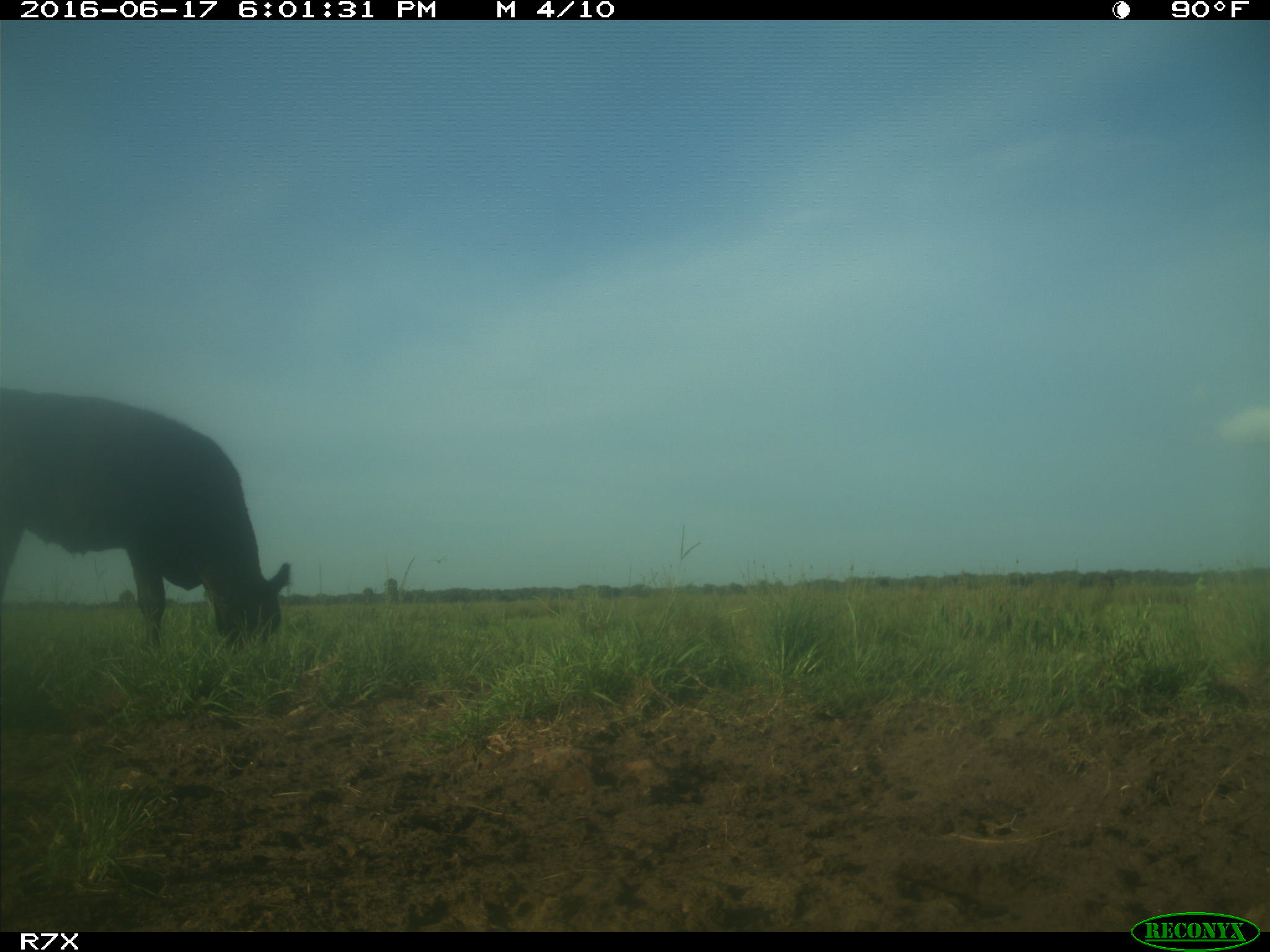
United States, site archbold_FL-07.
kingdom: Animalia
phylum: Chordata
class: Mammalia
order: Artiodactyla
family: Bovidae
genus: Bos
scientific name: Bos taurus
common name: domestic cow